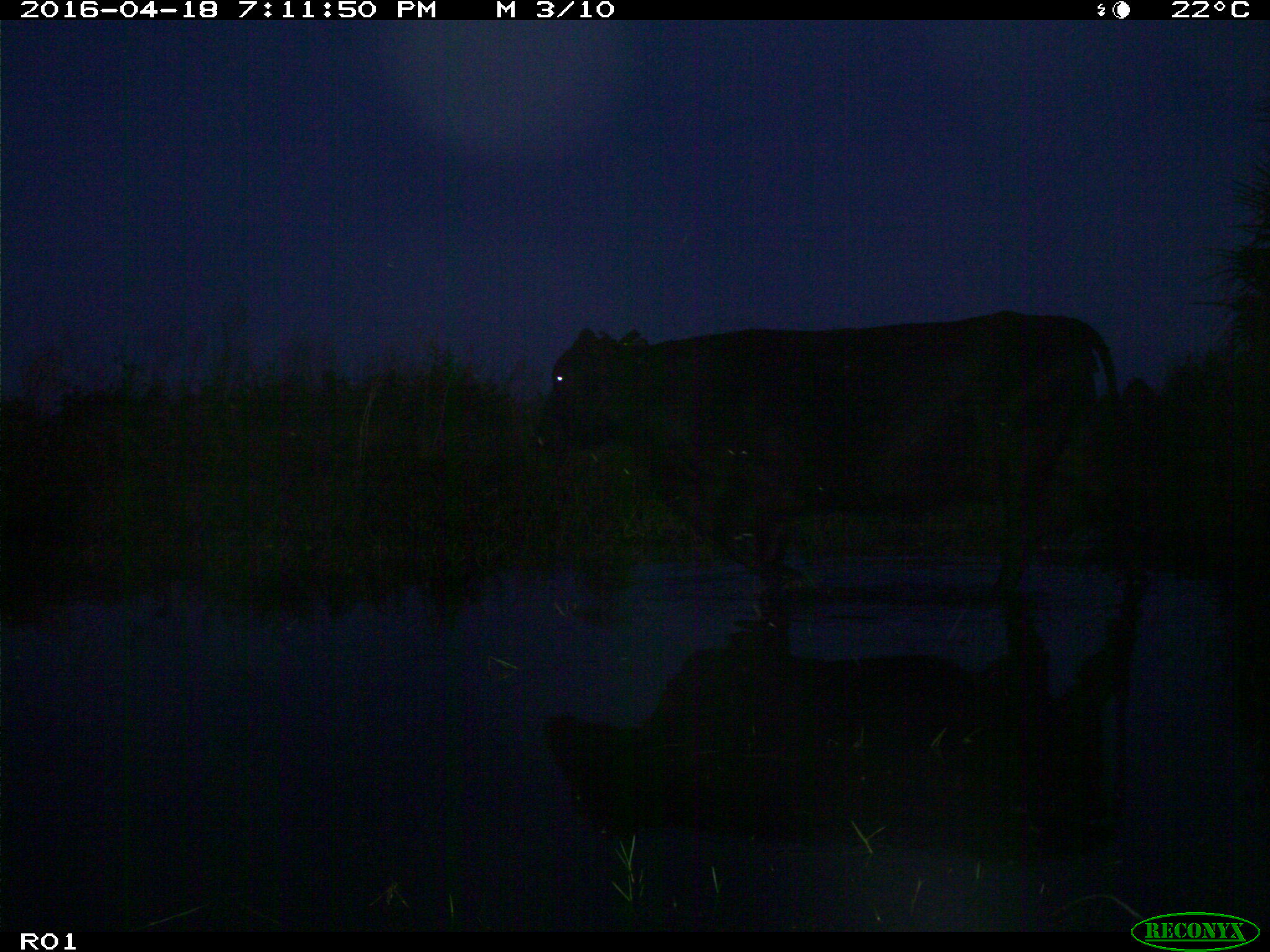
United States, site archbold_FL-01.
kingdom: Animalia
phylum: Chordata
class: Mammalia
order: Artiodactyla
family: Bovidae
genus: Bos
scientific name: Bos taurus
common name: domestic cow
Bos taurus (domestic cow).